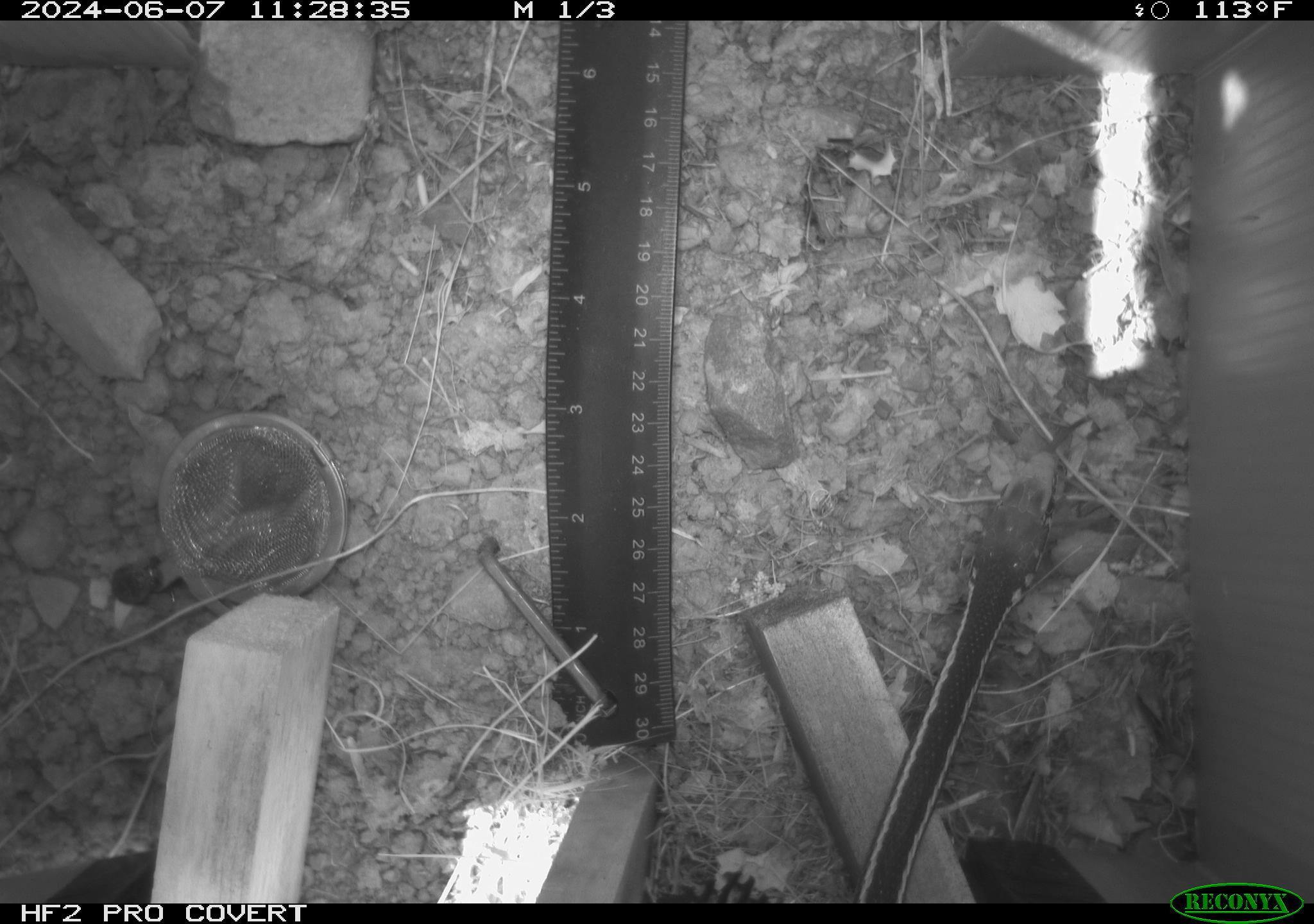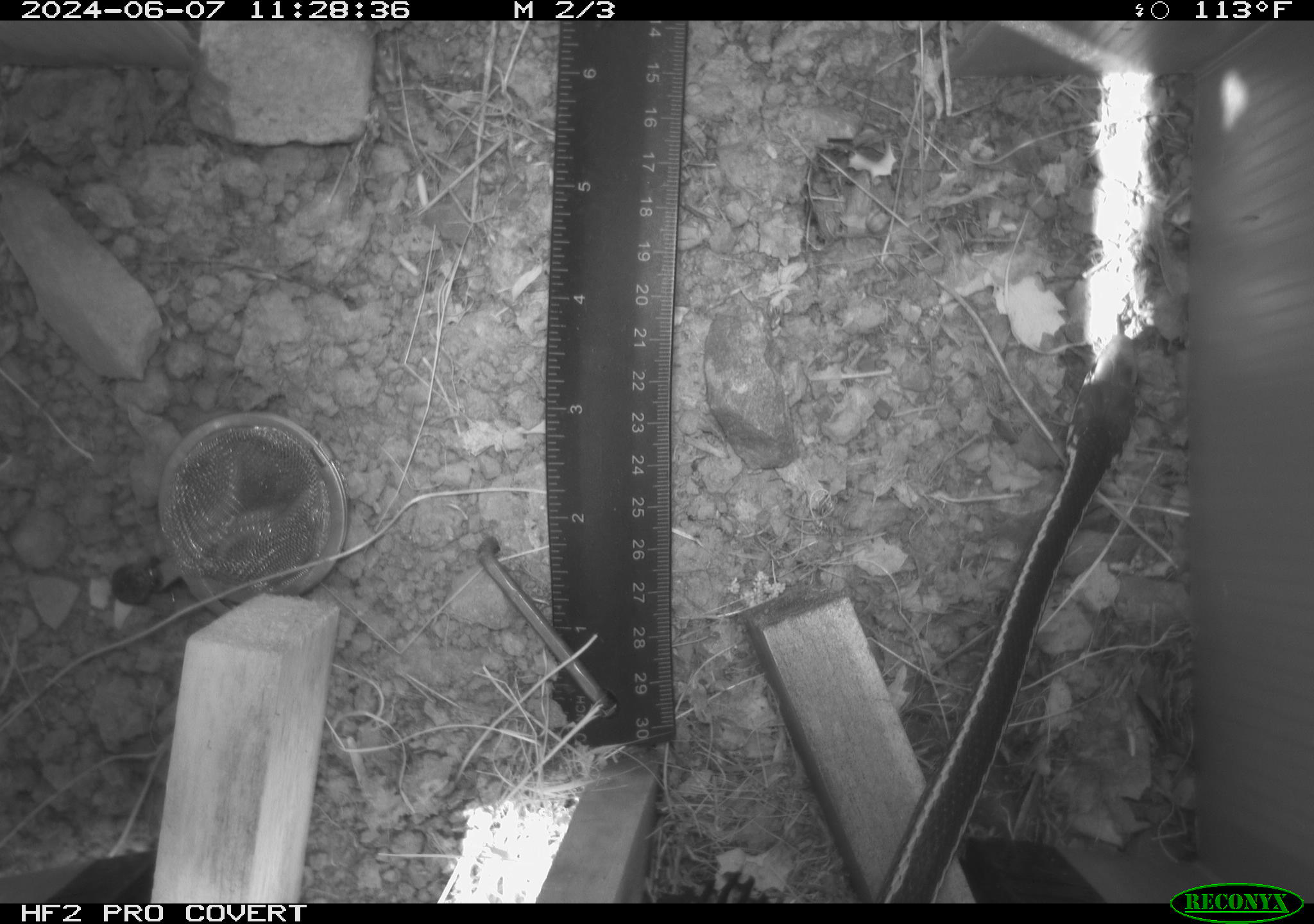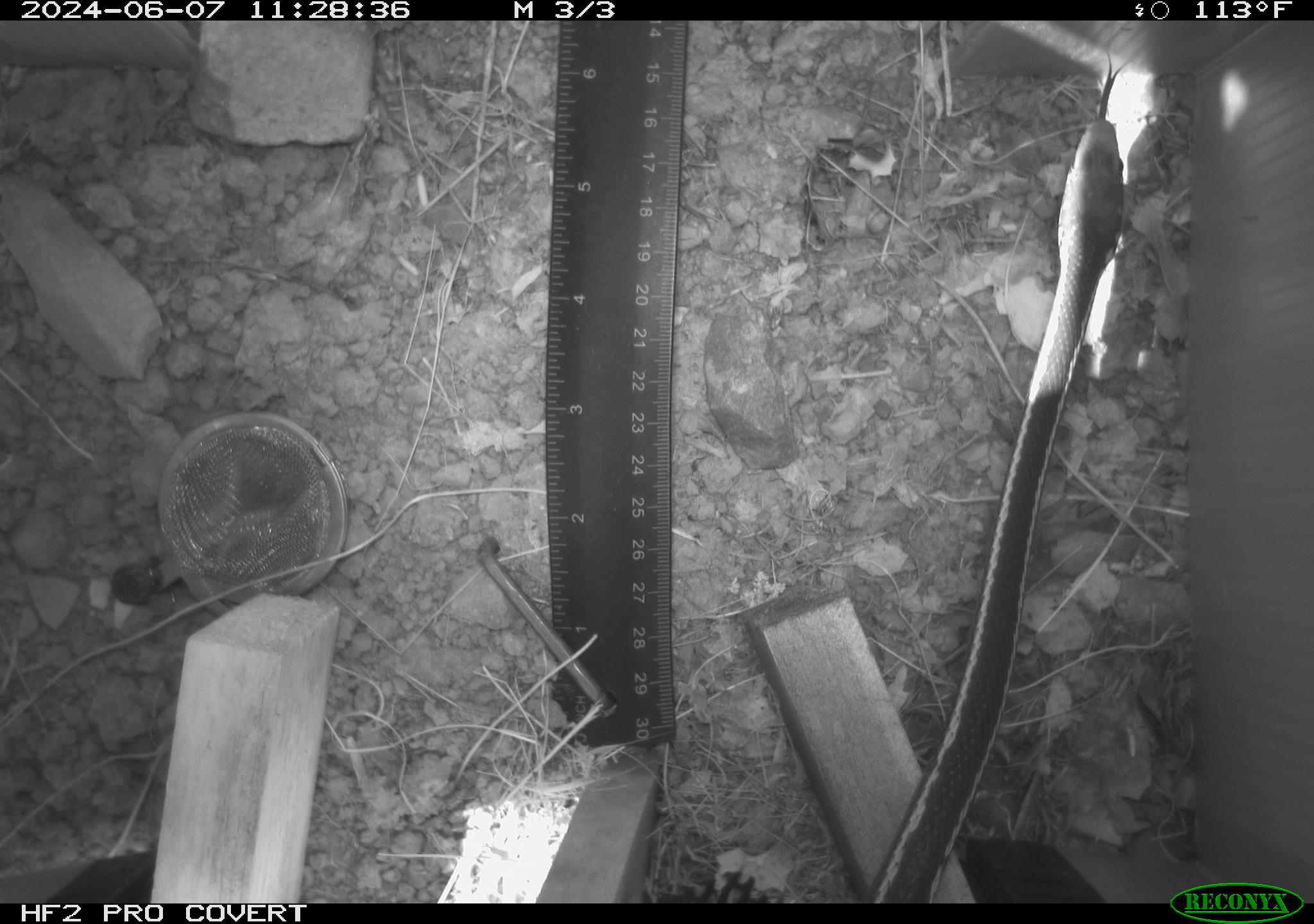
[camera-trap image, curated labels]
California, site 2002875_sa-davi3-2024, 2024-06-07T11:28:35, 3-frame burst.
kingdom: Animalia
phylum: Chordata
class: Reptilia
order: Squamata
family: Colubridae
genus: Masticophis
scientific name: Masticophis lateralis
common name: striped racer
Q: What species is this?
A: Striped racer (Masticophis lateralis).